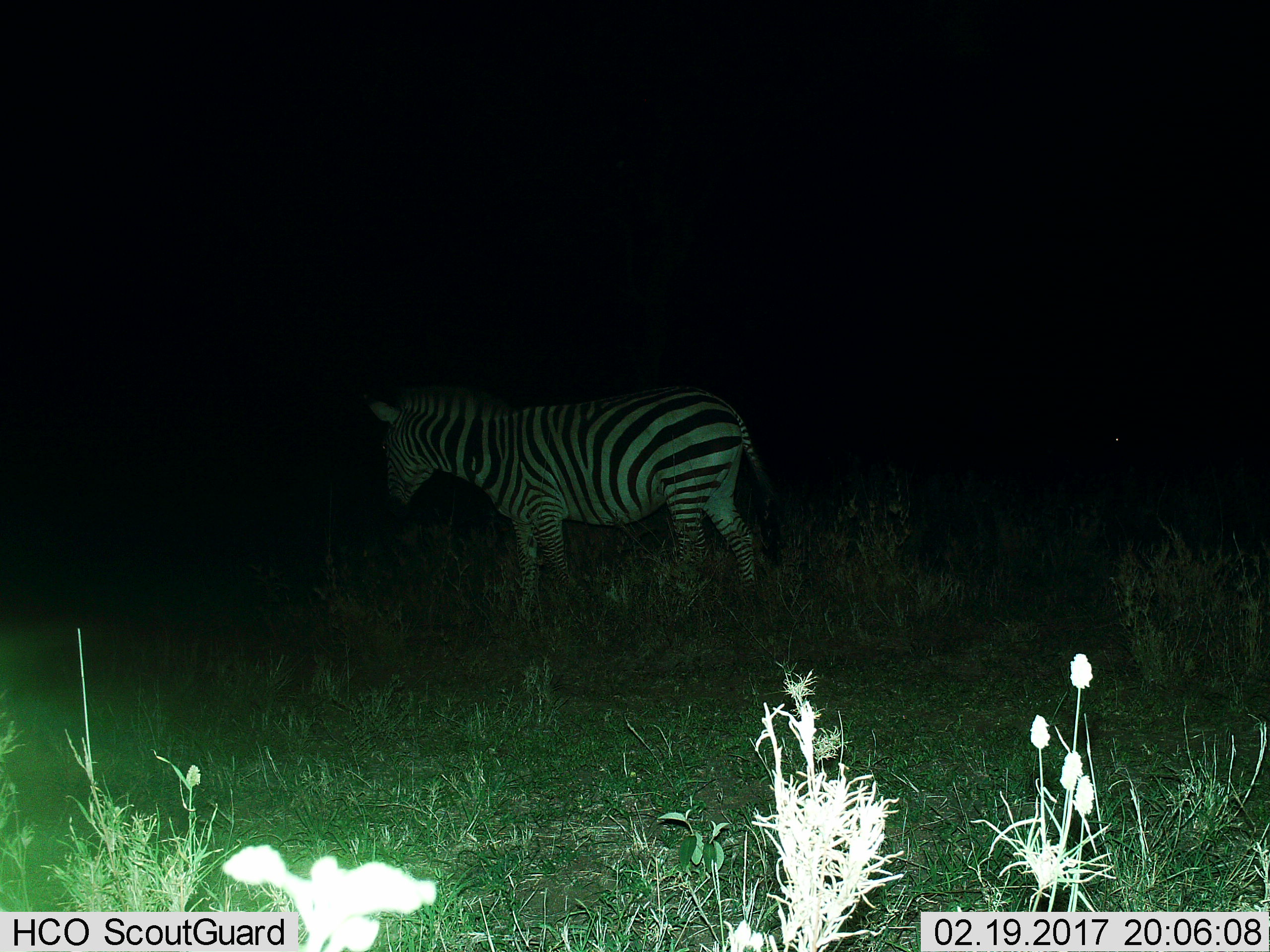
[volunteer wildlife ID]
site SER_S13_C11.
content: unidentified animal